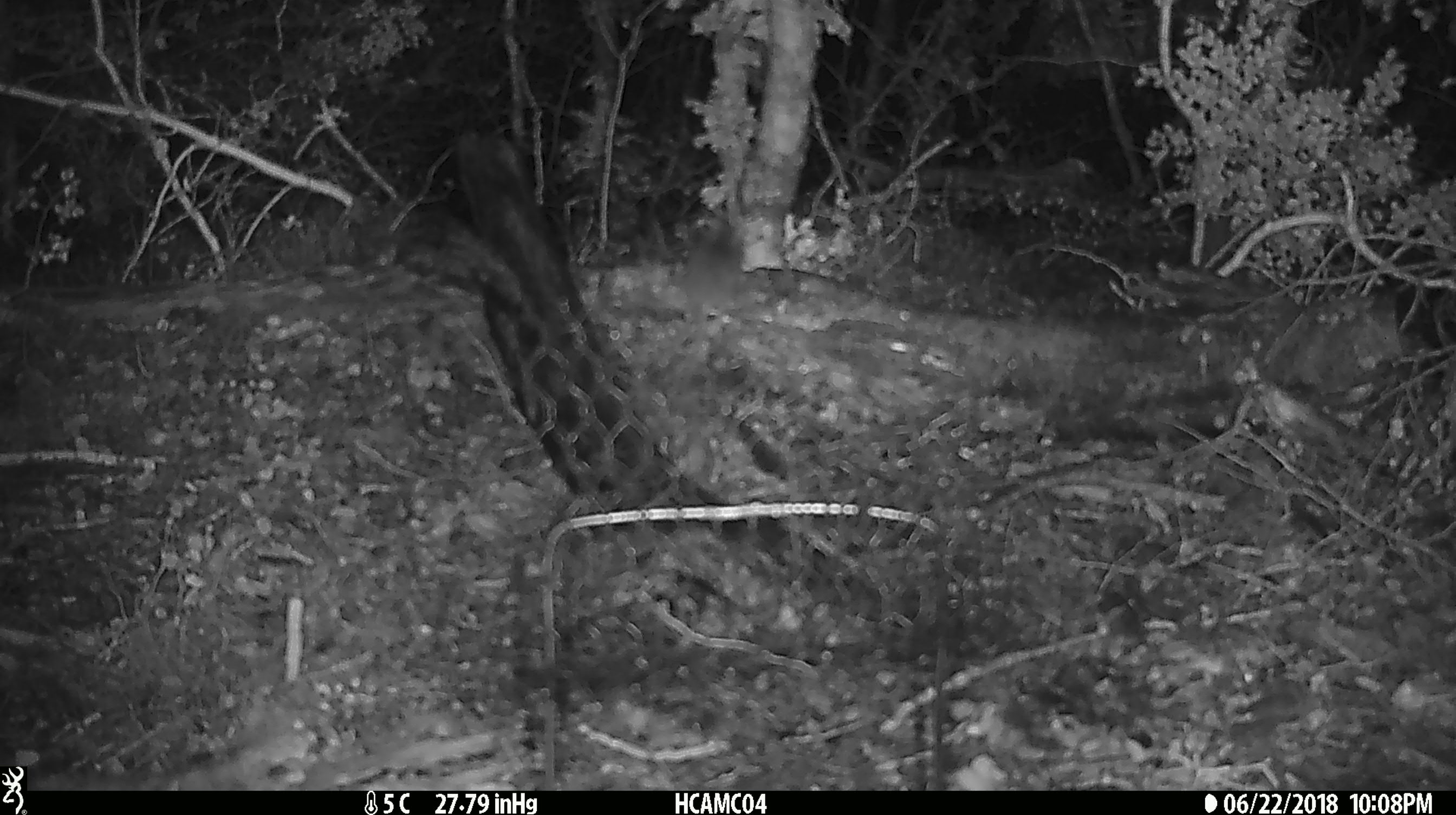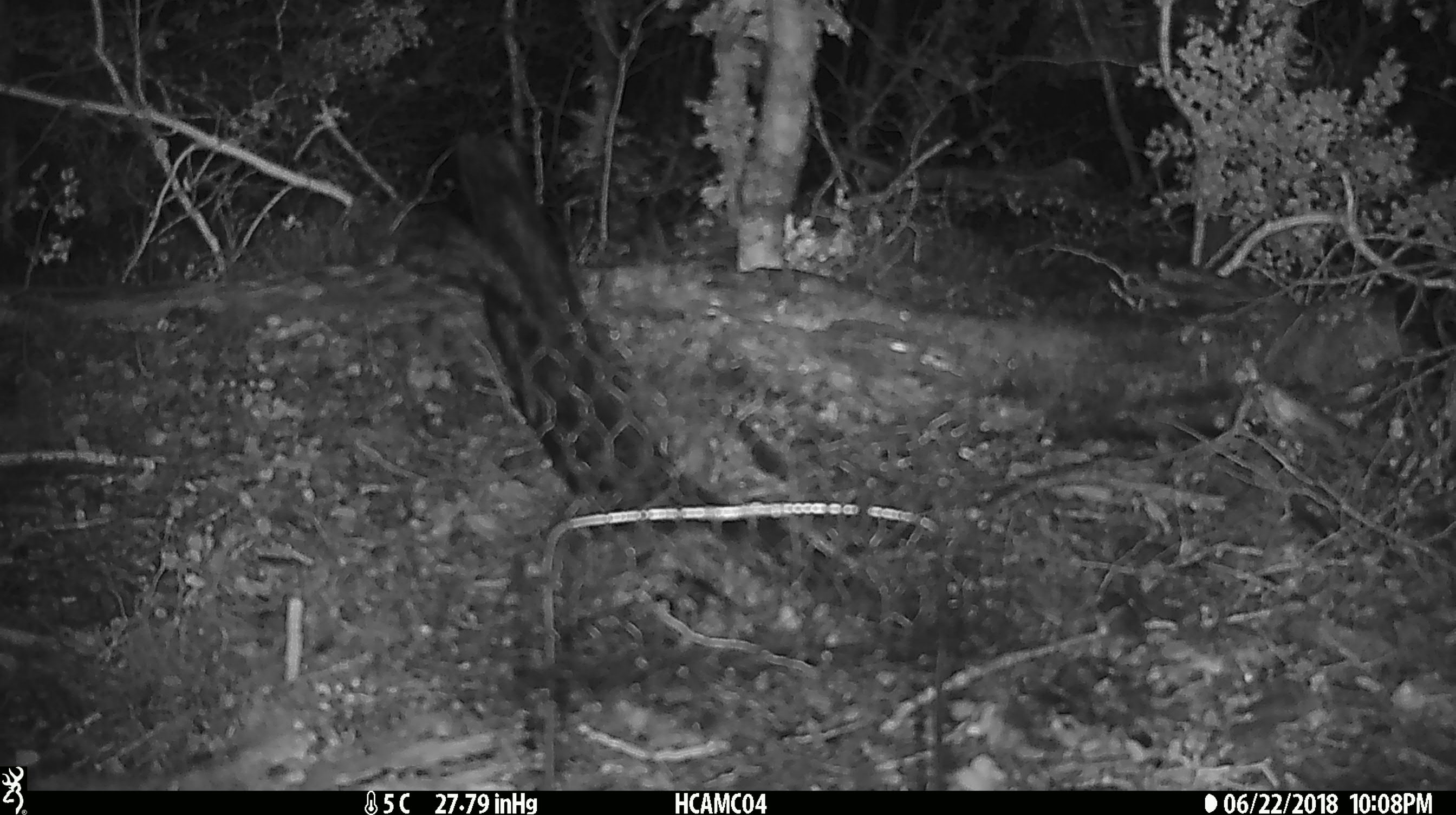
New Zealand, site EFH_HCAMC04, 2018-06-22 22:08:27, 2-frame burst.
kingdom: Animalia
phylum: Chordata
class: Mammalia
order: Rodentia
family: Muridae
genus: Mus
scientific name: Mus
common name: mouse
Mouse (Mus).